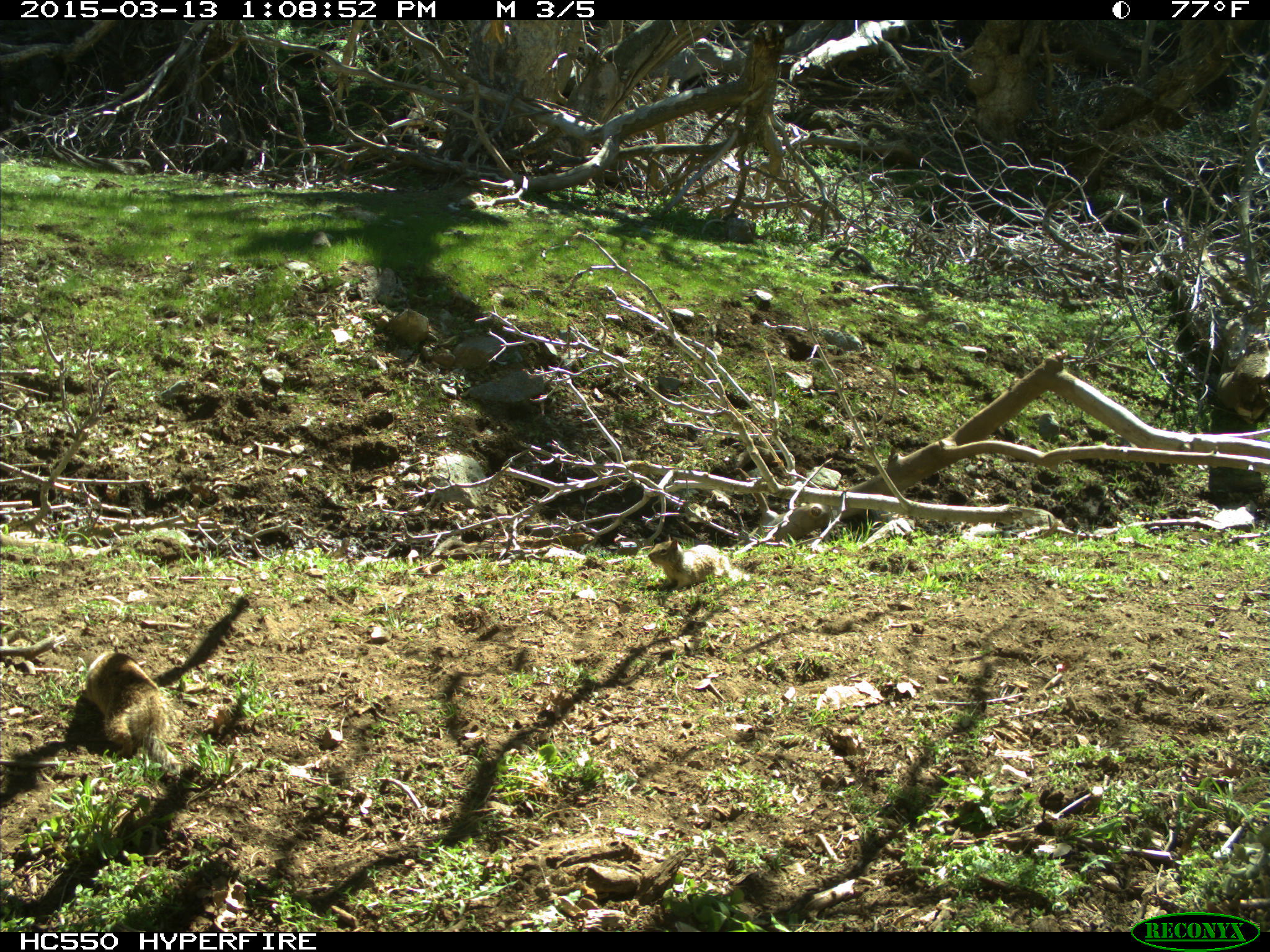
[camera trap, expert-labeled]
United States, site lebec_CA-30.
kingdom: Animalia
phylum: Chordata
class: Mammalia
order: Rodentia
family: Sciuridae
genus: Otospermophilus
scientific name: Otospermophilus beecheyi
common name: california ground squirrel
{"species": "Otospermophilus beecheyi (california ground squirrel)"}